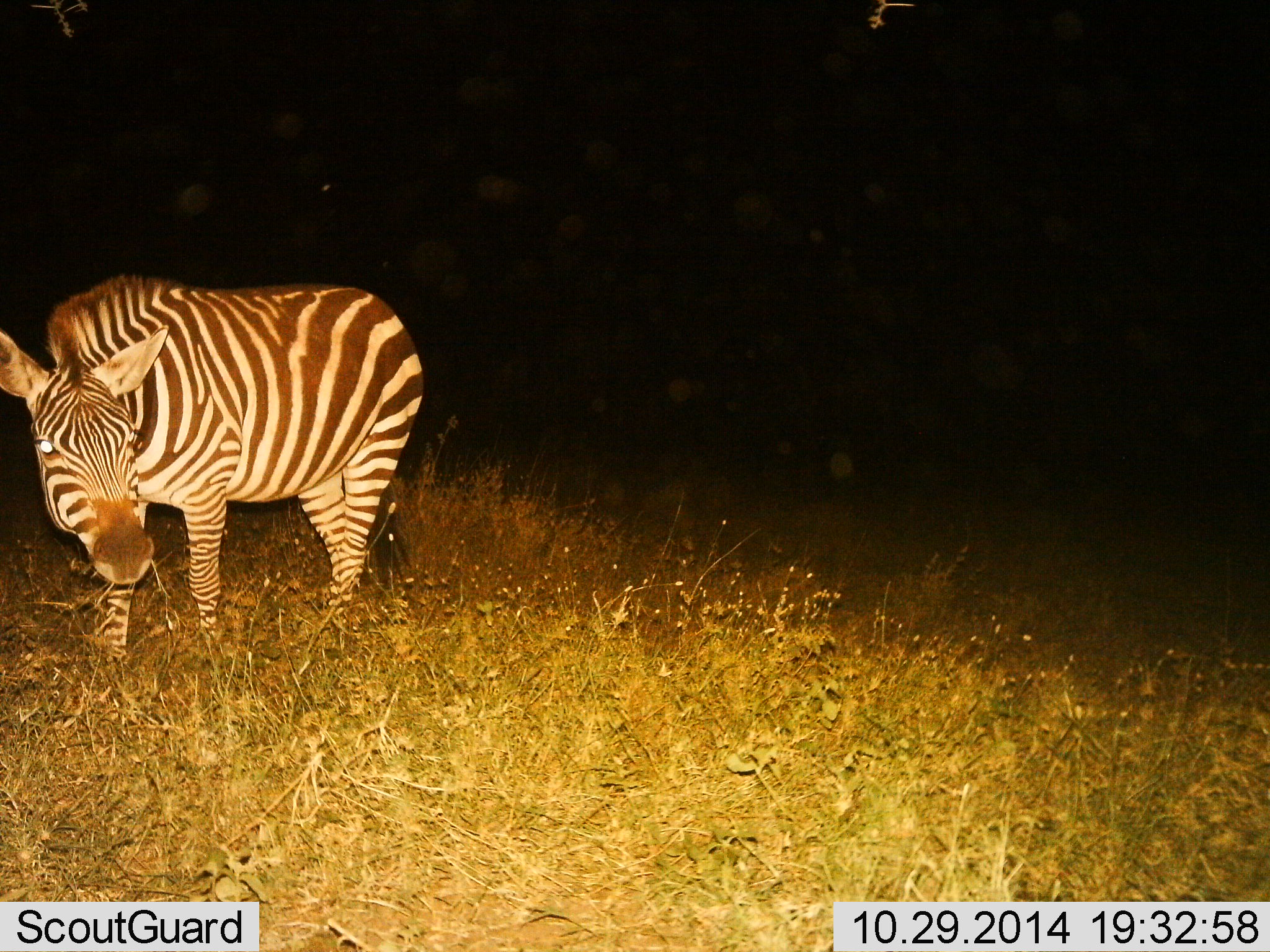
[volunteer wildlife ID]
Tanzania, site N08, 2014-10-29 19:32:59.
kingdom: Animalia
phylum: Chordata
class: Mammalia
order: Perissodactyla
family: Equidae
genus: Equus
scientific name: Equus quagga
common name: plains zebra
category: zebra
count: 1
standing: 60%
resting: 0%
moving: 10%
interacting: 0%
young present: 0%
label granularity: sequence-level